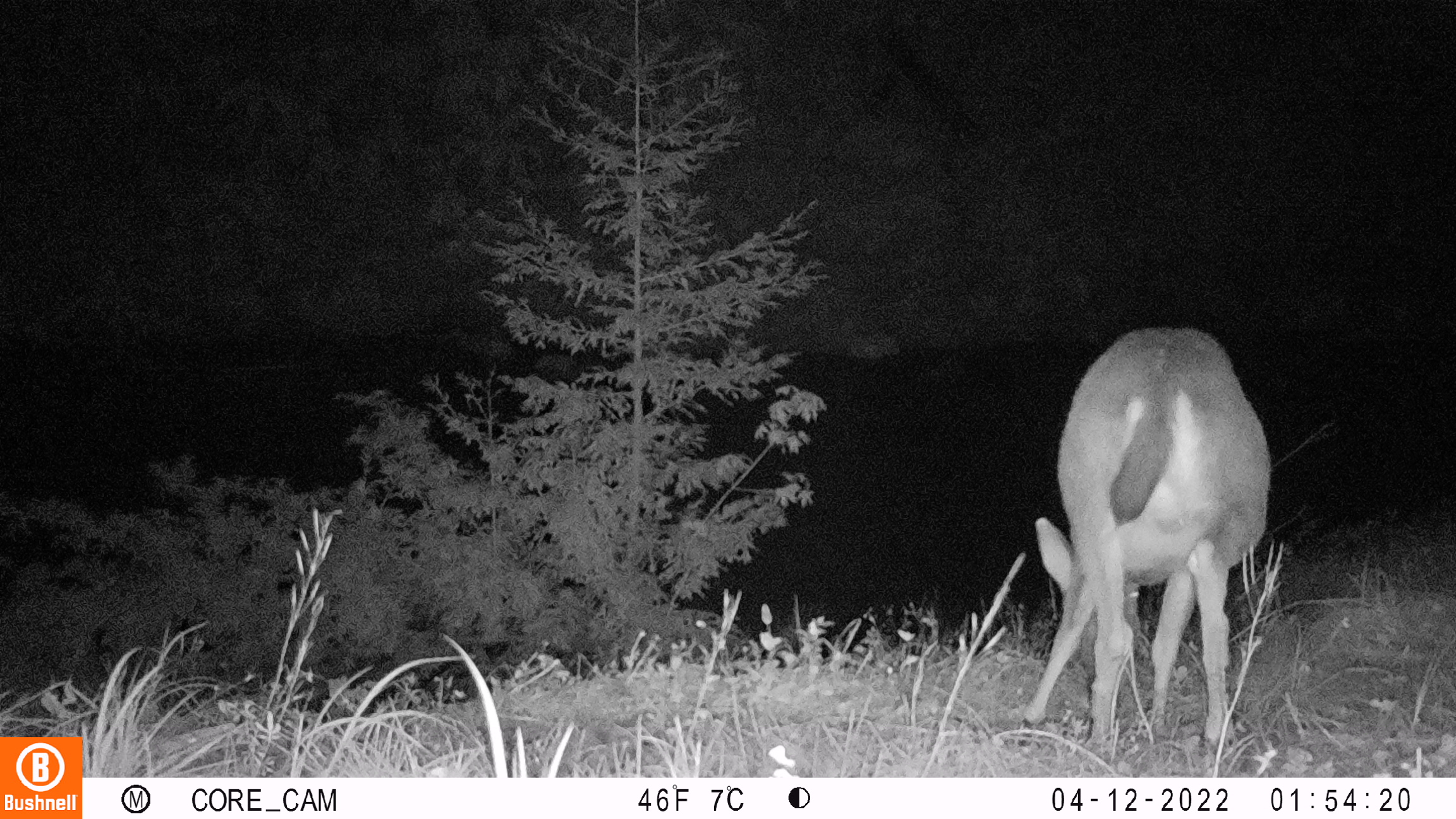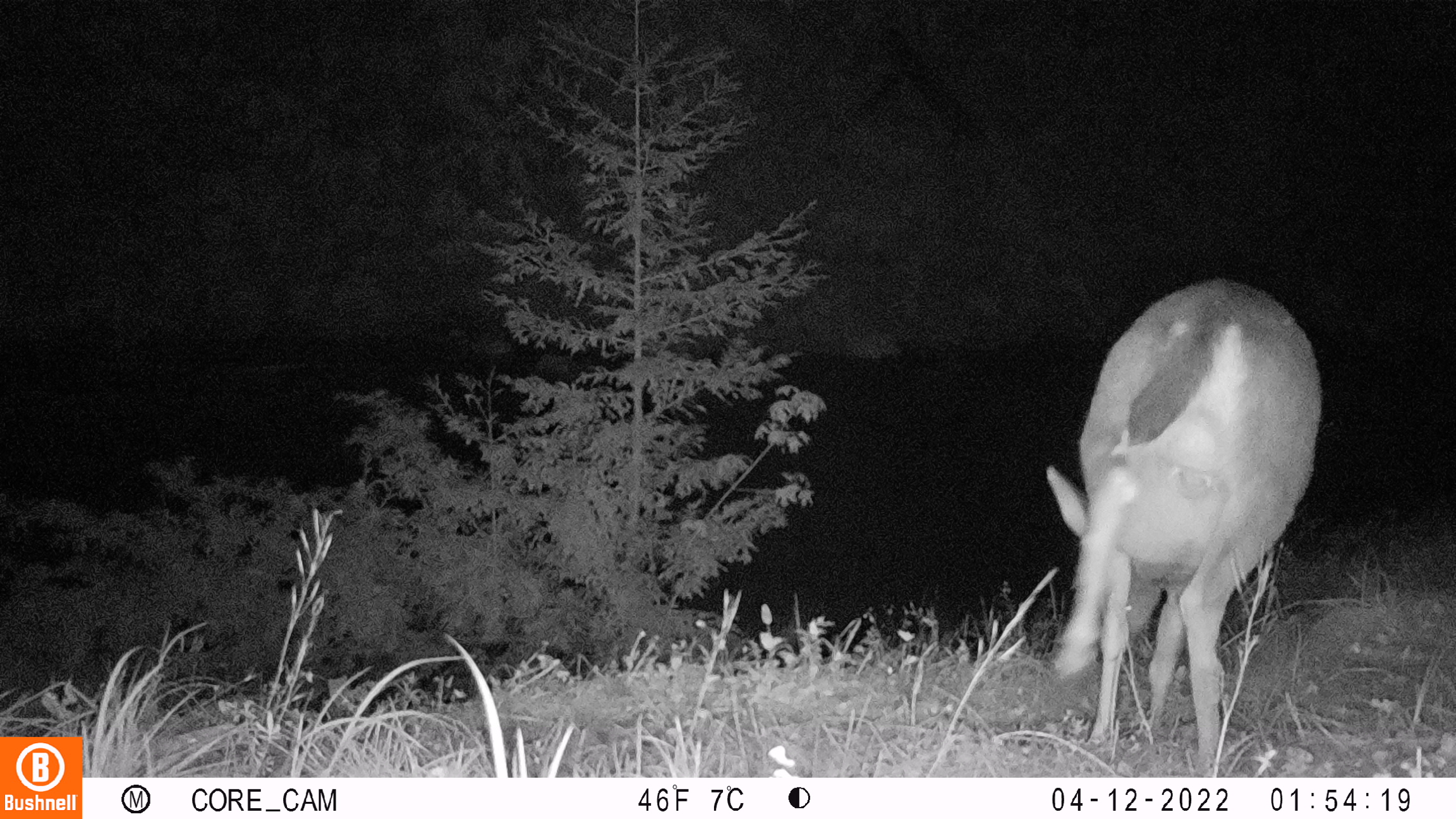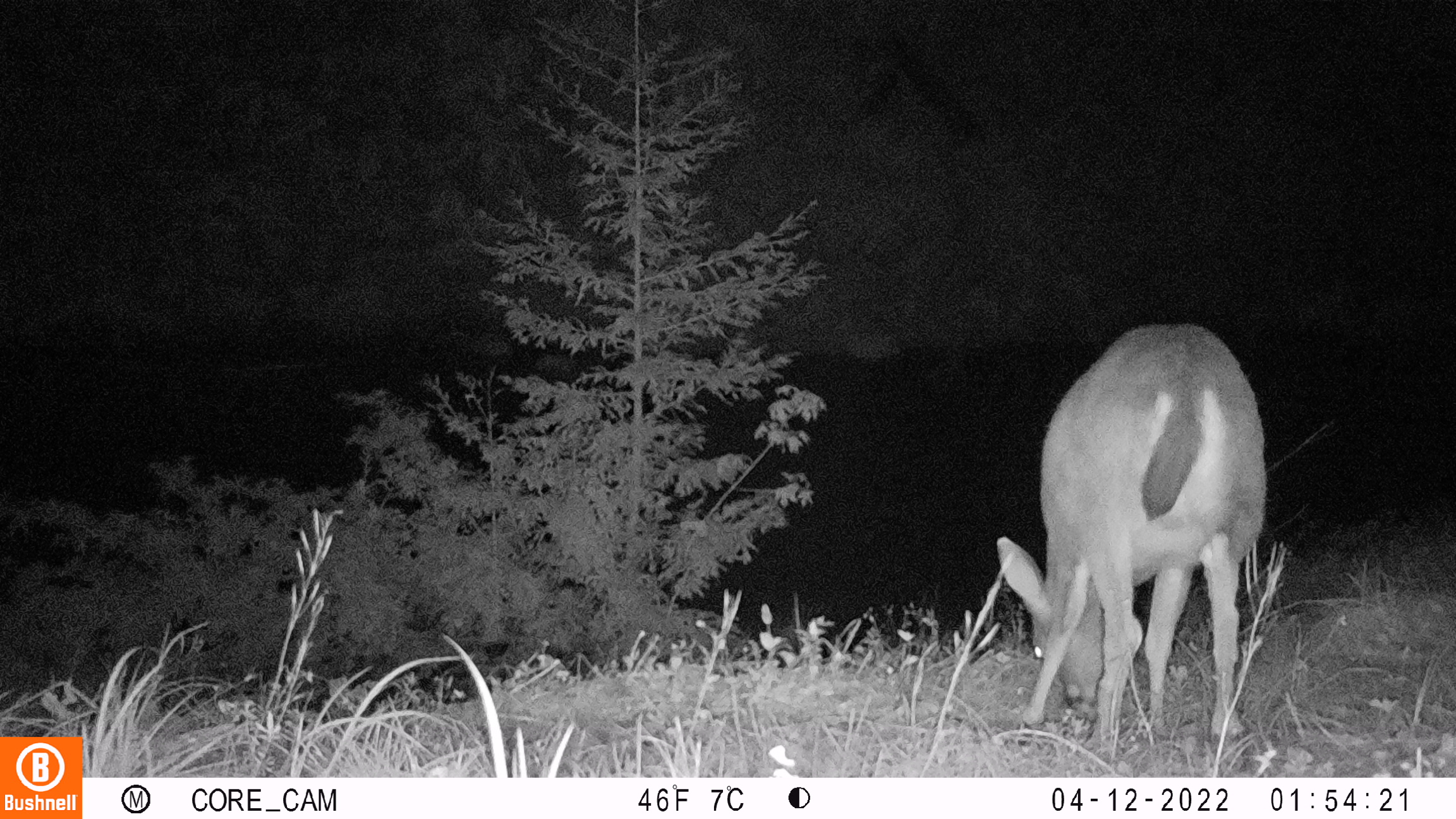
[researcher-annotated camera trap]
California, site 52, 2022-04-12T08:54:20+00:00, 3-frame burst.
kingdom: Animalia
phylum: Chordata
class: Mammalia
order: Artiodactyla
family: Cervidae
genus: Odocoileus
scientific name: Odocoileus hemionus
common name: mule deer